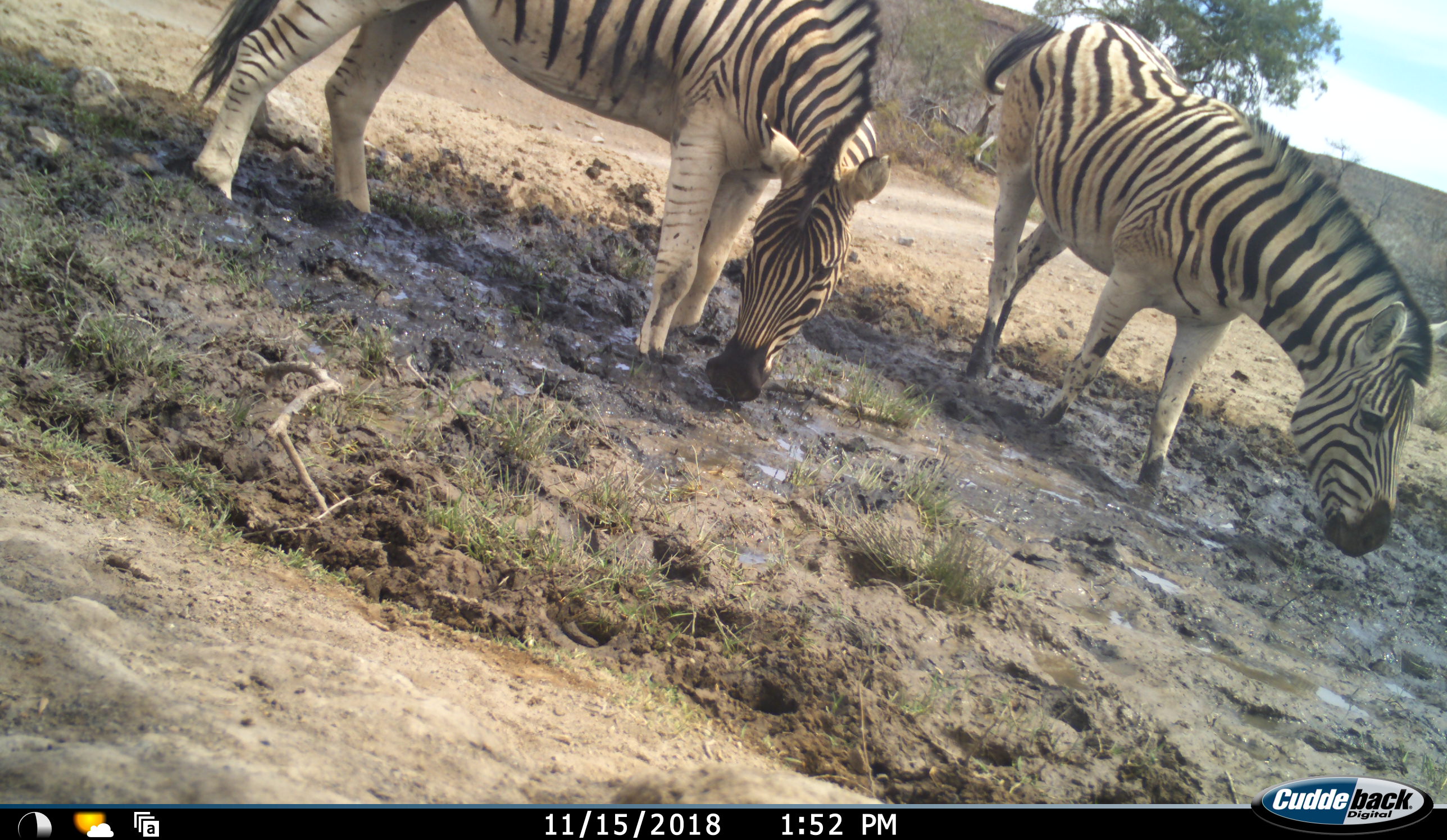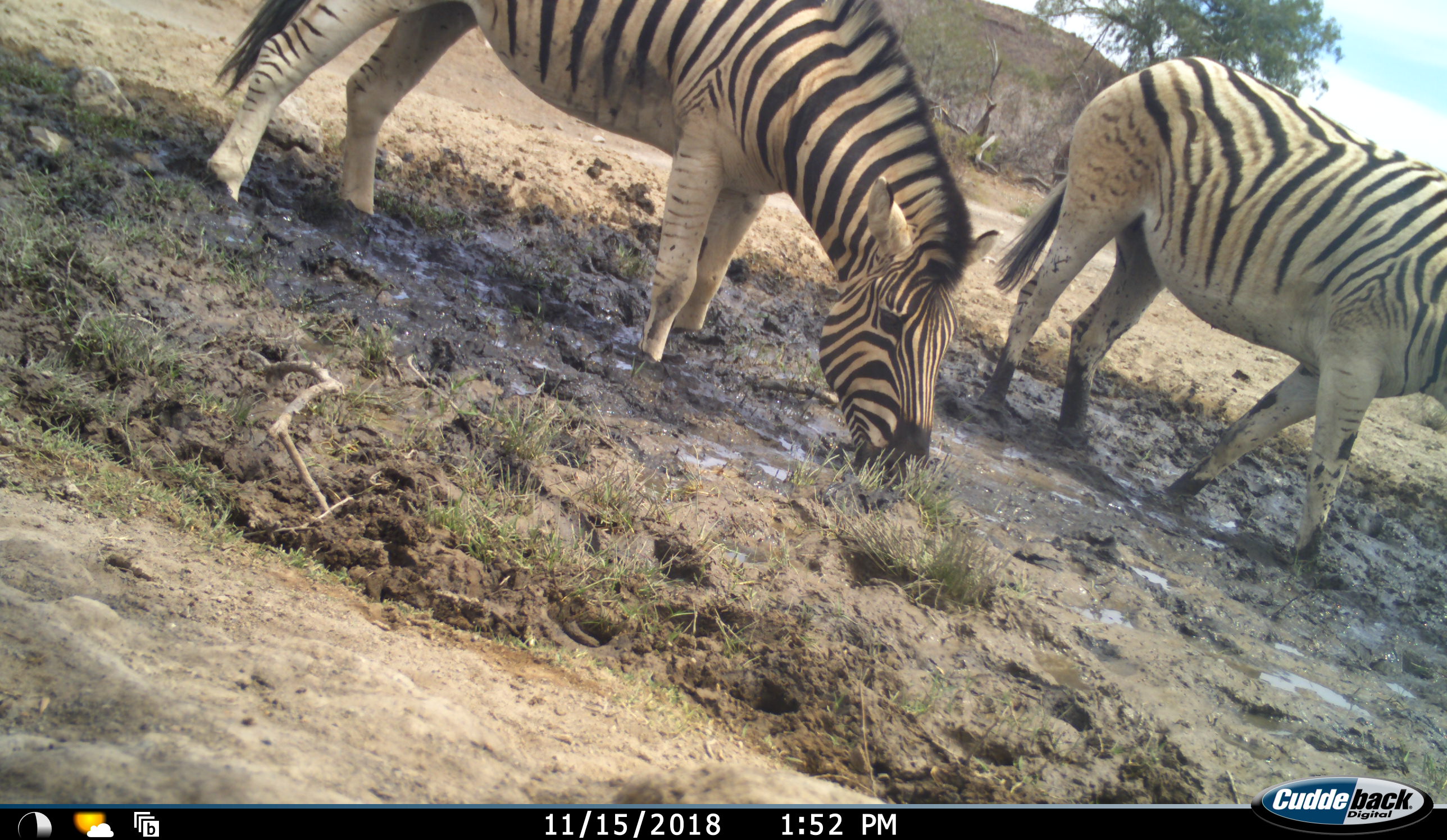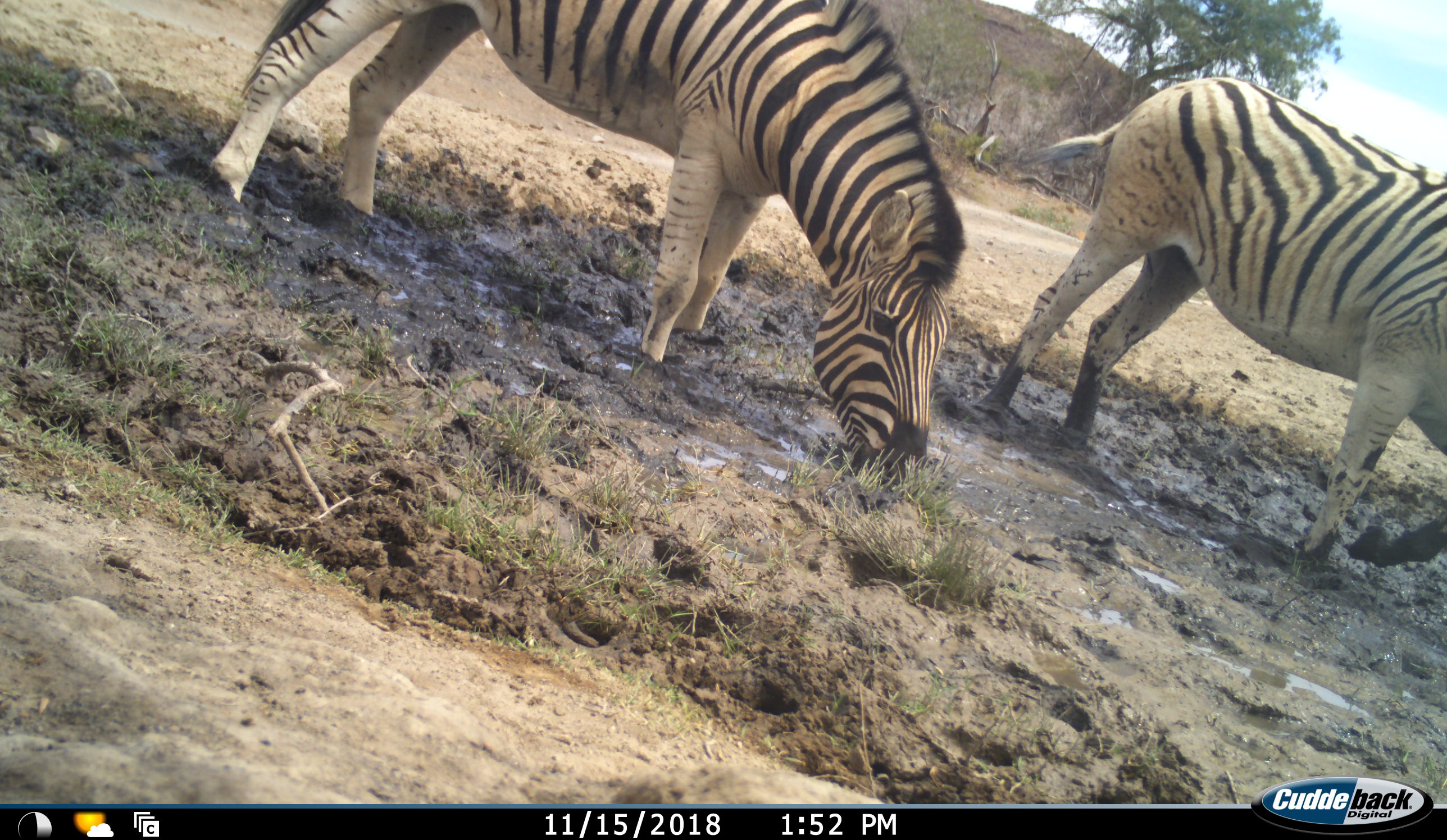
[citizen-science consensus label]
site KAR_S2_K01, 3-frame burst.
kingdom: Animalia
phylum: Chordata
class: Mammalia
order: Perissodactyla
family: Equidae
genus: Equus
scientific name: Equus quagga burchellii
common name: burchell's zebra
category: zebraburchells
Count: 2.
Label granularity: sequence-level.